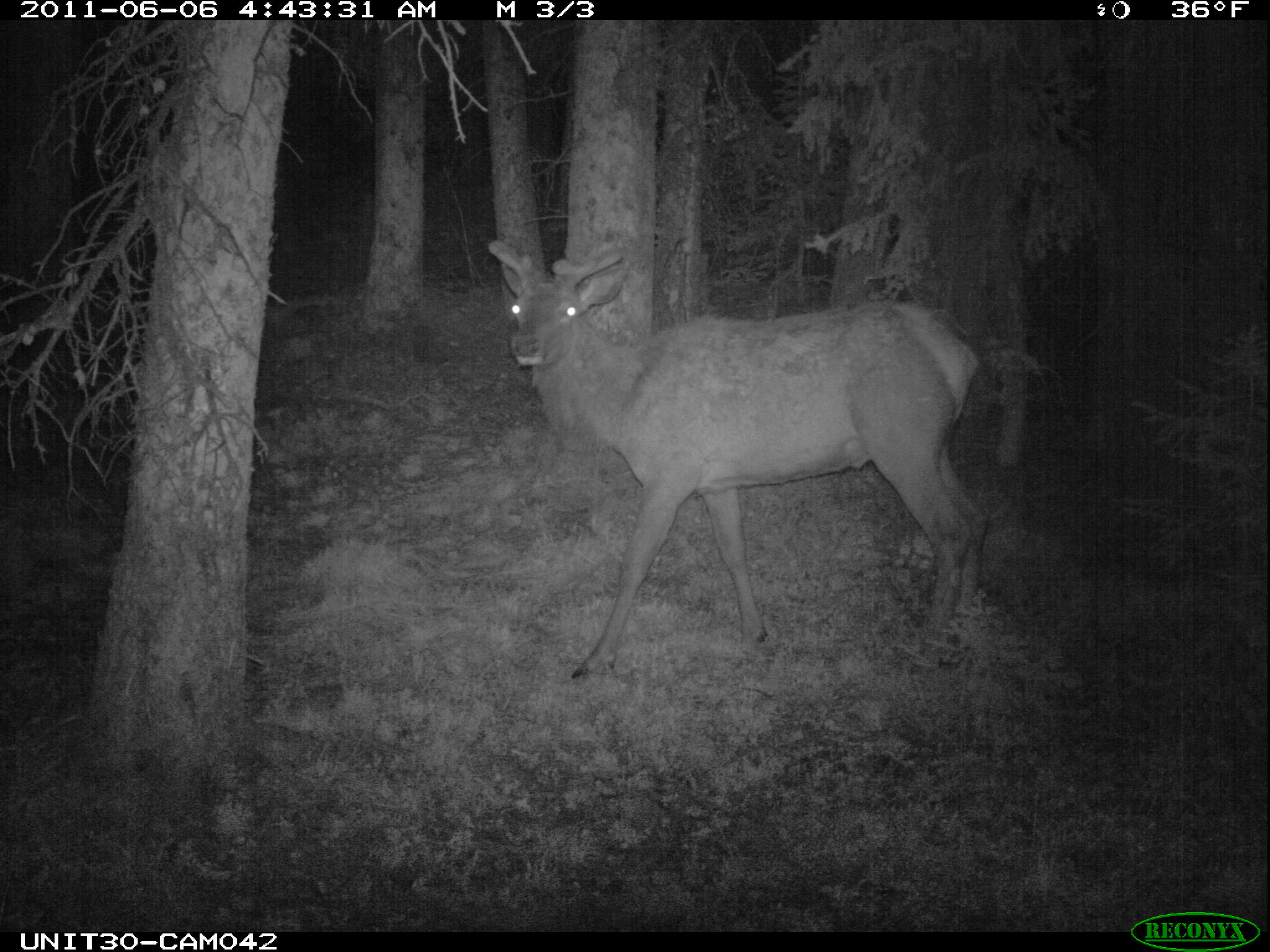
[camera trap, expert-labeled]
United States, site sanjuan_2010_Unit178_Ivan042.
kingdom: Animalia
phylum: Chordata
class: Mammalia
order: Artiodactyla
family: Cervidae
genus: Cervus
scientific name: Cervus elaphus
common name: red deer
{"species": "Cervus elaphus (red deer)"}